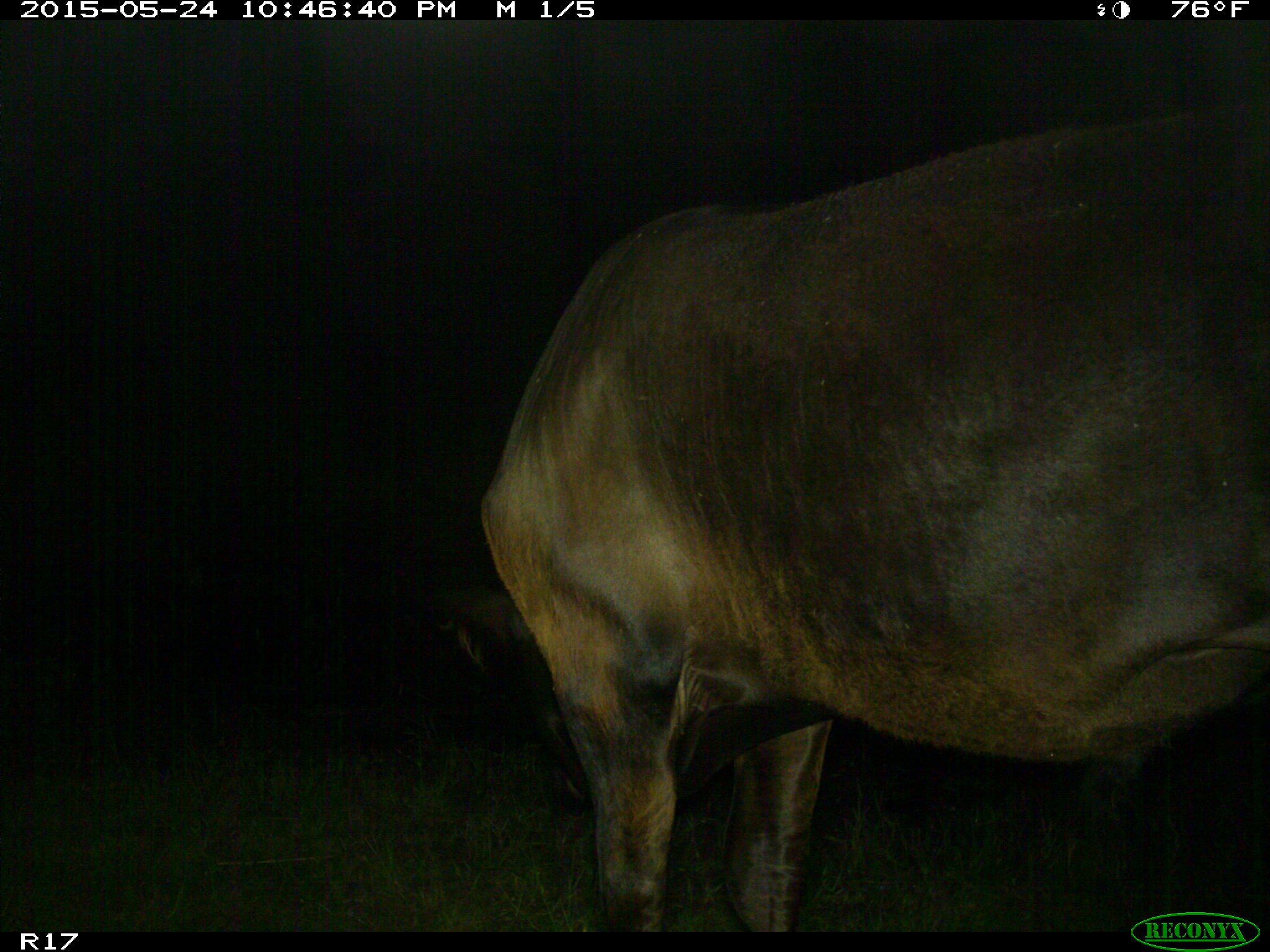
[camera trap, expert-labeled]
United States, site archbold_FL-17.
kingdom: Animalia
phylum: Chordata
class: Mammalia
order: Artiodactyla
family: Bovidae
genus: Bos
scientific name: Bos taurus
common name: domestic cow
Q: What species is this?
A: Bos taurus (domestic cow).